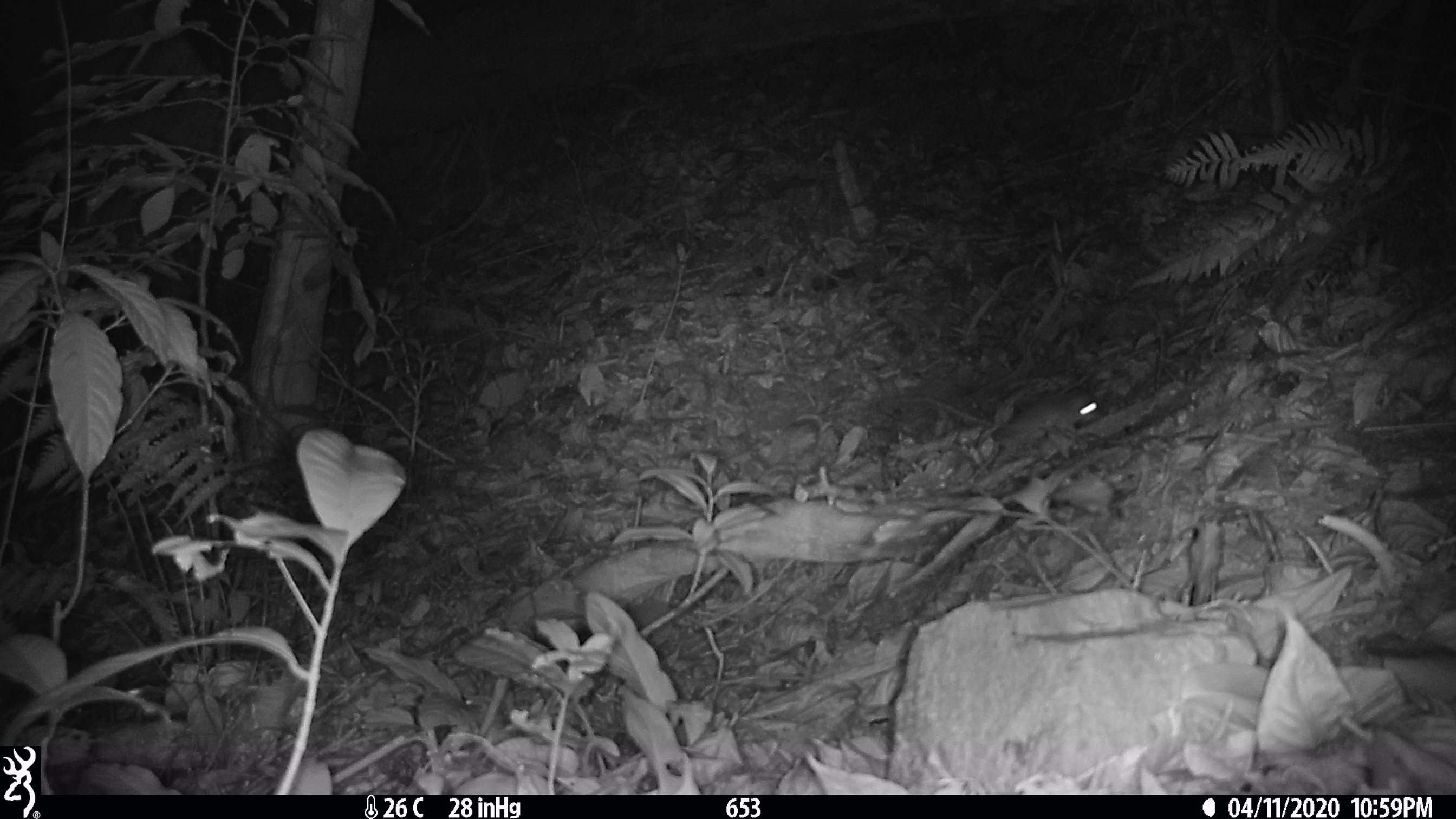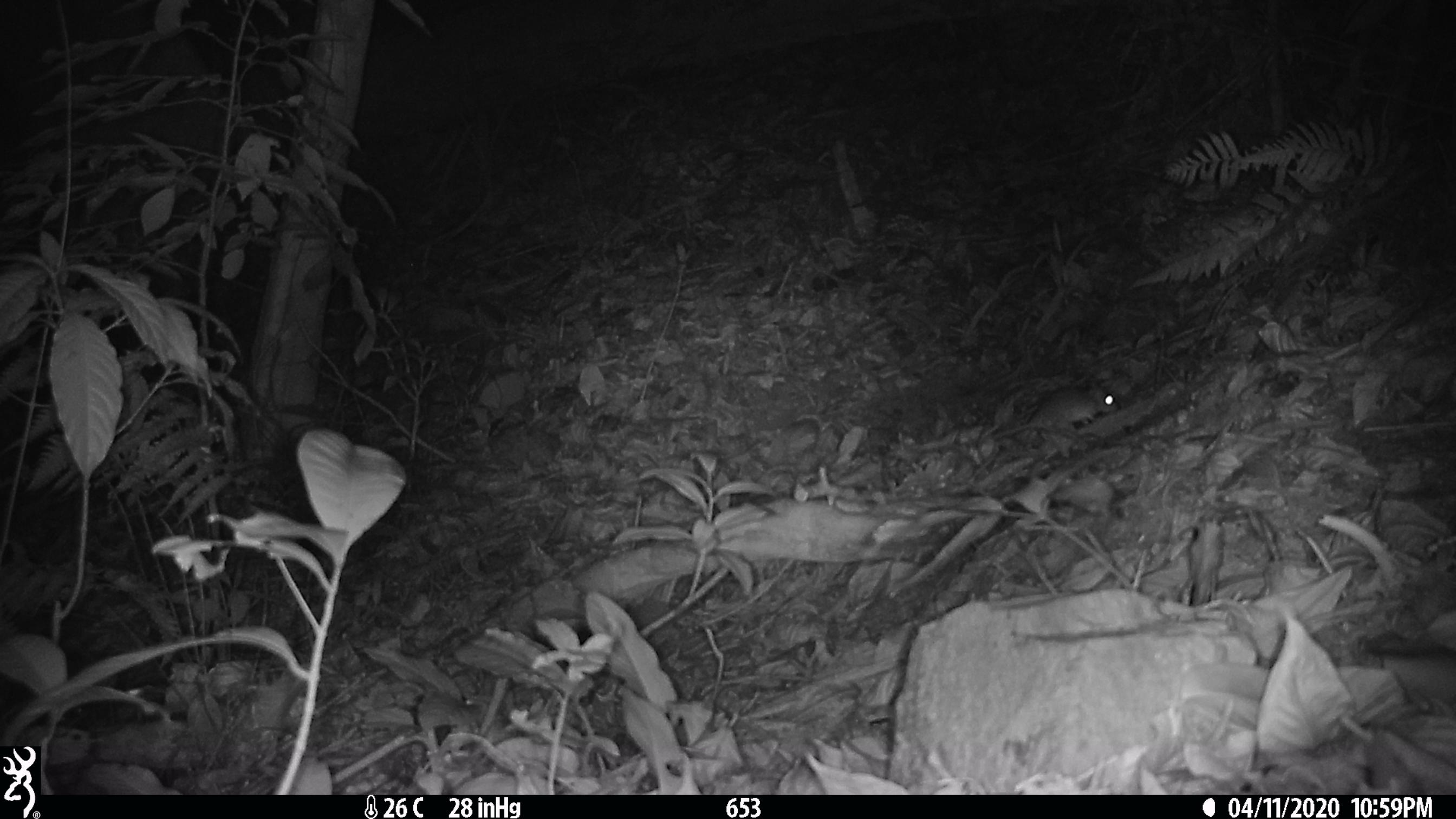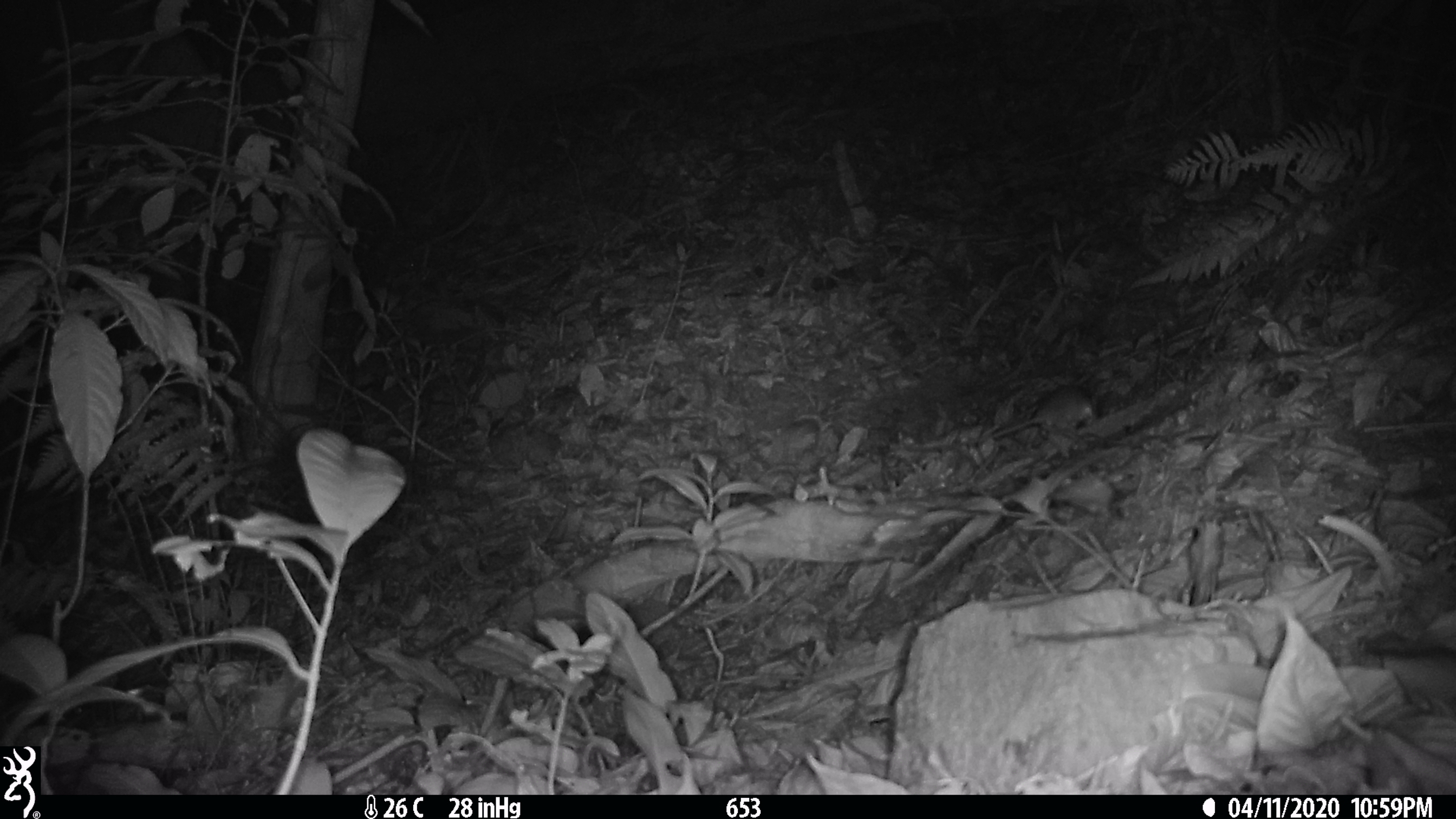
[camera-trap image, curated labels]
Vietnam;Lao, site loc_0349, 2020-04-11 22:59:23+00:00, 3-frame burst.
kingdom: Animalia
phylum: Chordata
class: Mammalia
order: Rodentia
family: Muridae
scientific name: Muridae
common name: old-world mice and rats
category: unidentified murid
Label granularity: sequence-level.